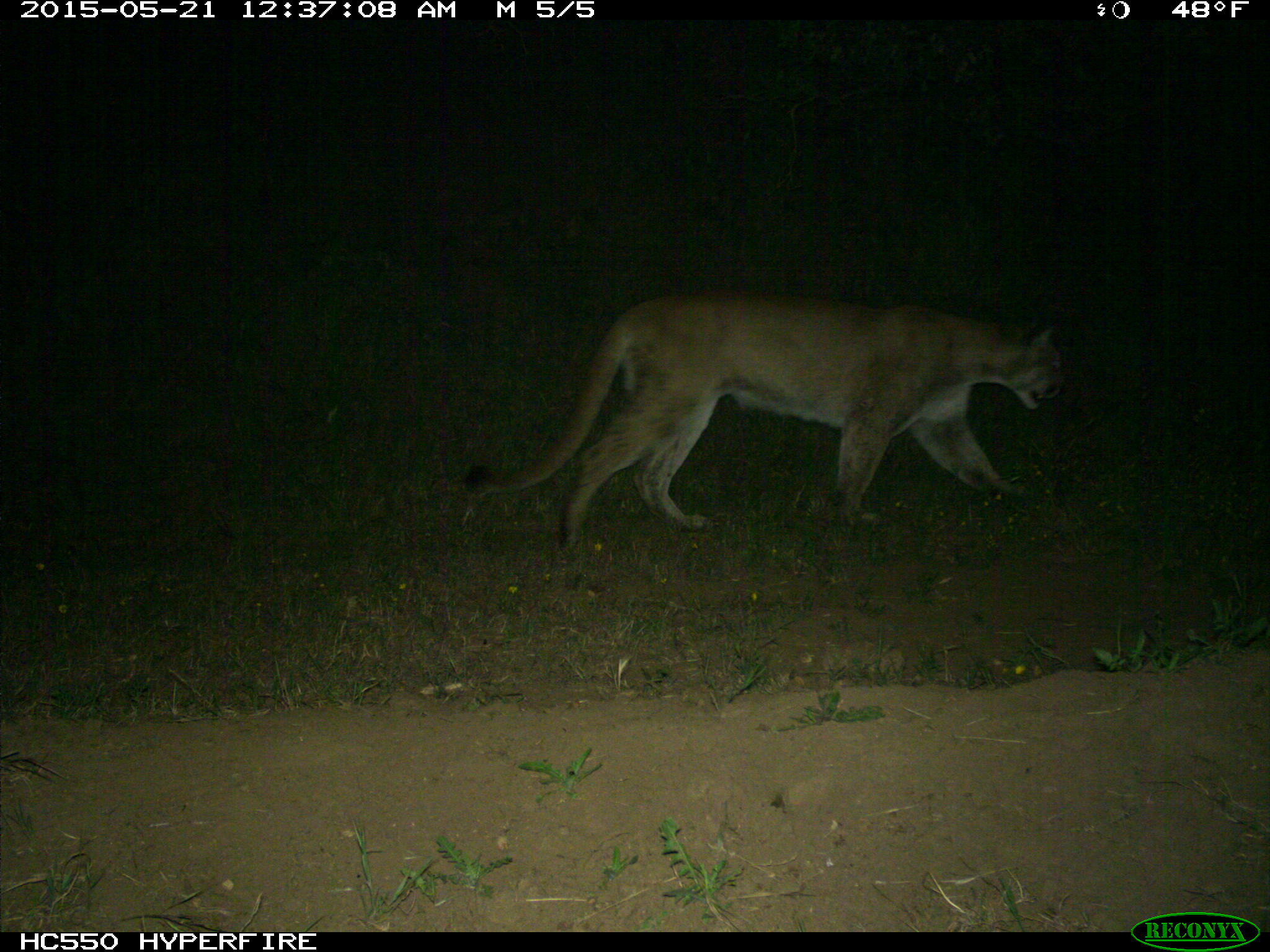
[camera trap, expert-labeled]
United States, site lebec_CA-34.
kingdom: Animalia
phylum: Chordata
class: Mammalia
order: Carnivora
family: Felidae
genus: Puma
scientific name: Puma concolor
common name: mountain lion